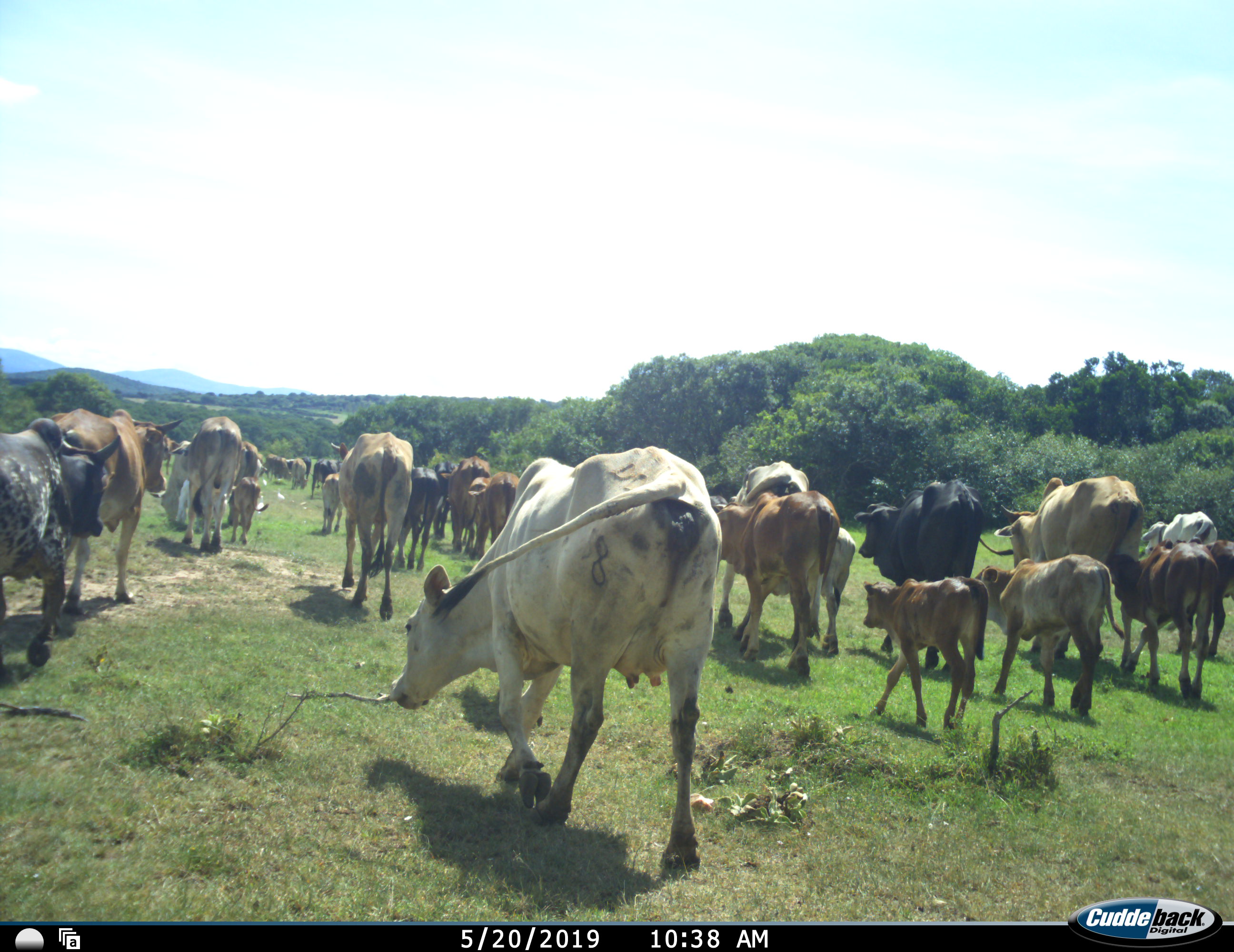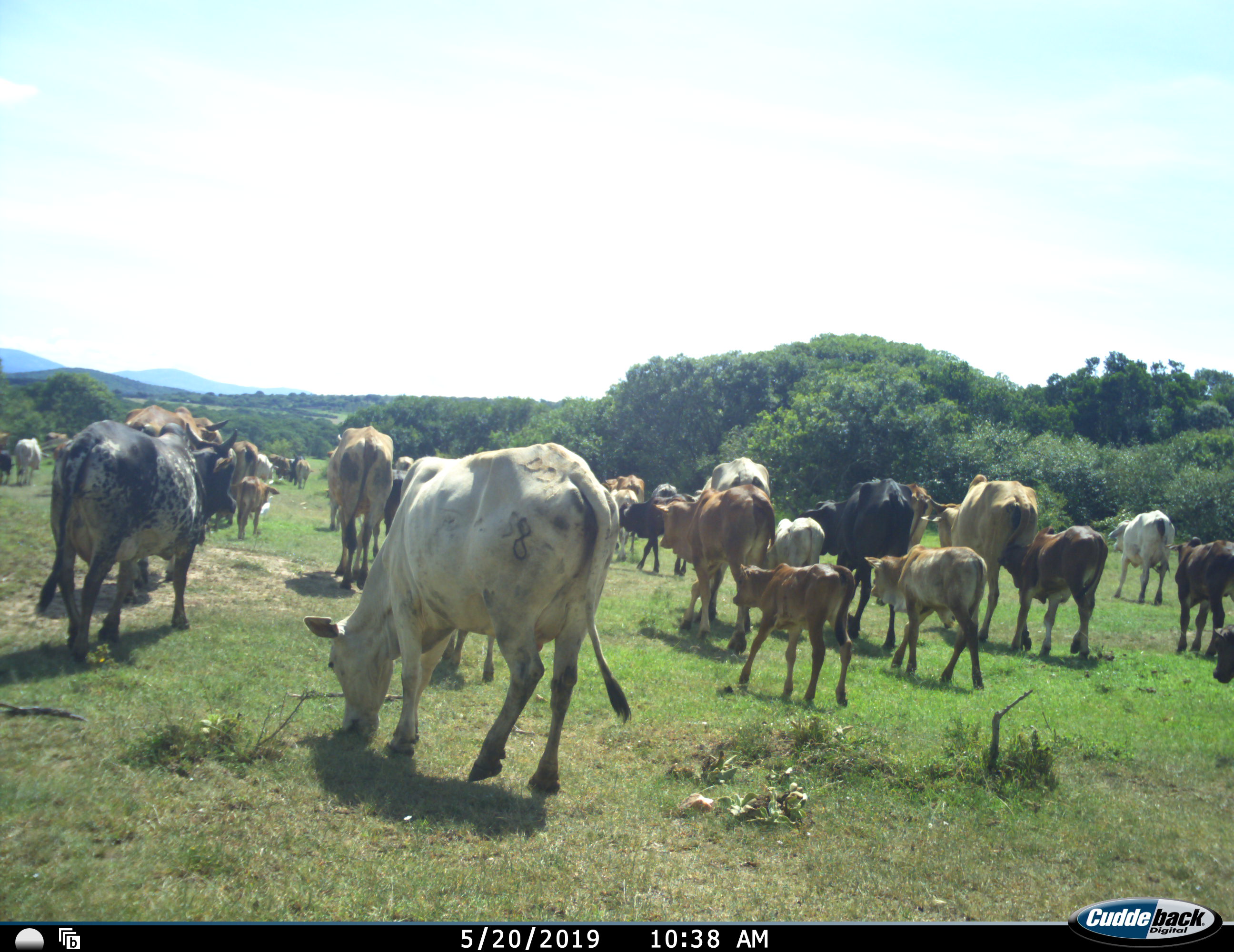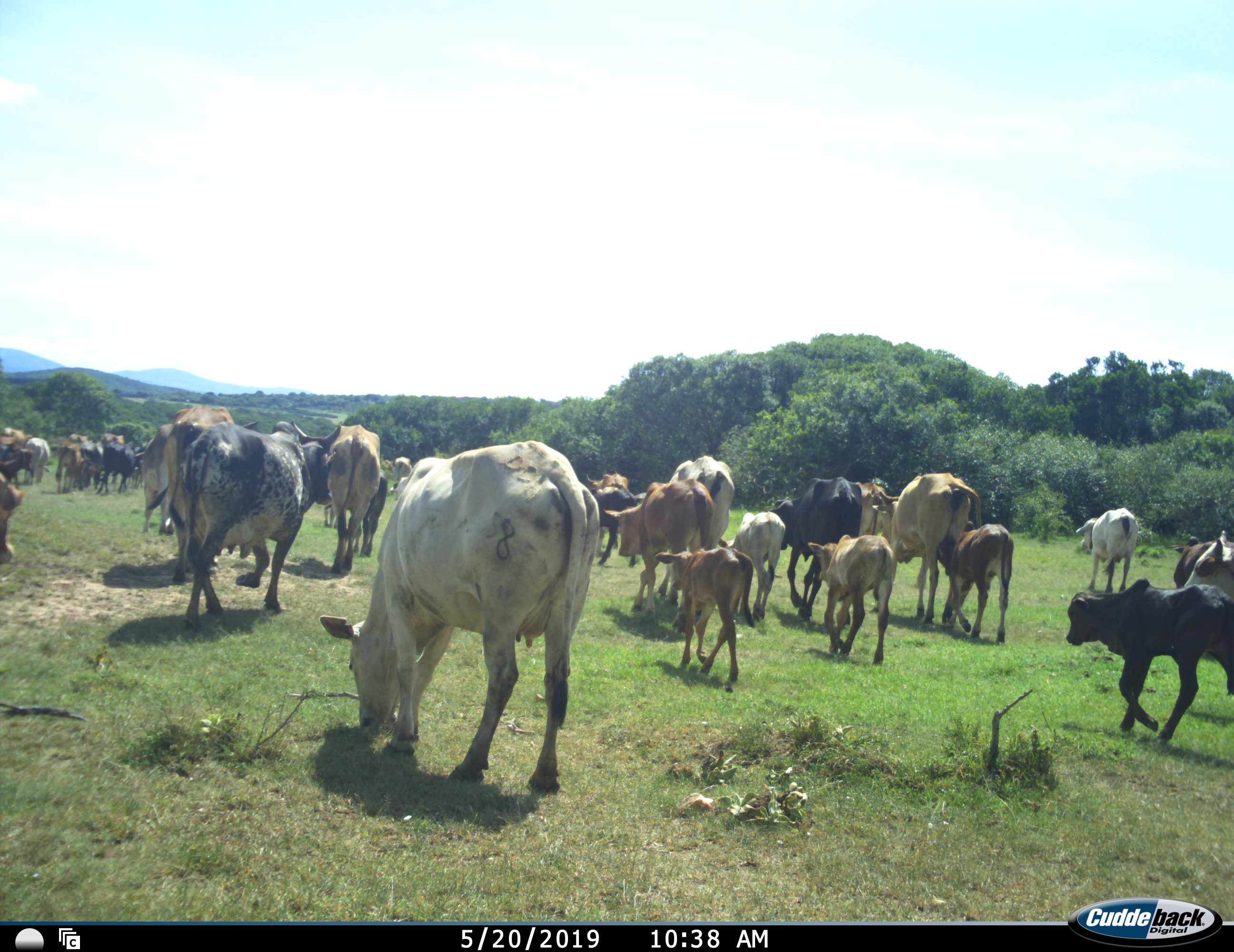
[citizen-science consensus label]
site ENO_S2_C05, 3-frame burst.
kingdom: Animalia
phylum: Chordata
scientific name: Vertebrata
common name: domestic animal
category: domesticanimal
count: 11-50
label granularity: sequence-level